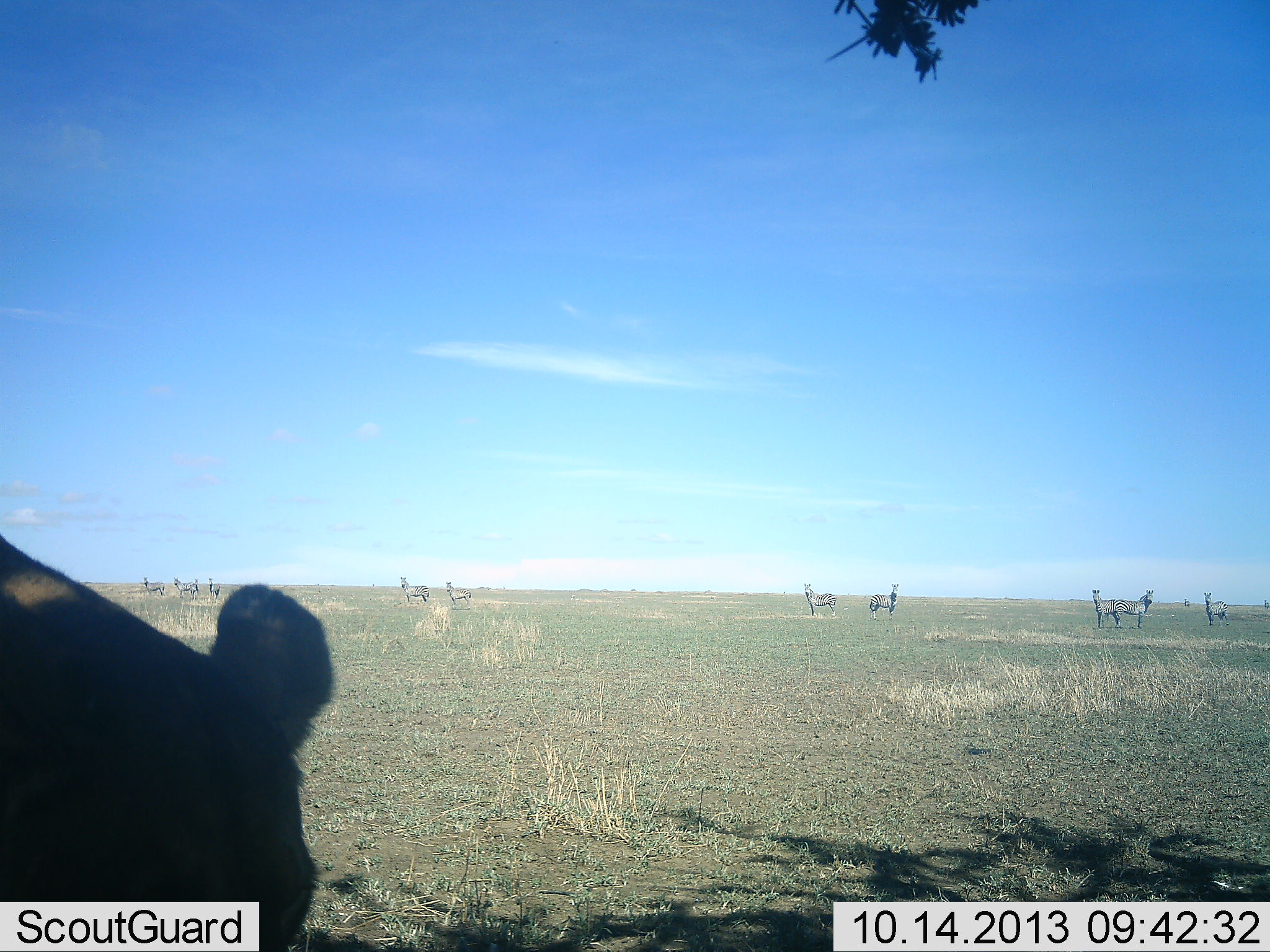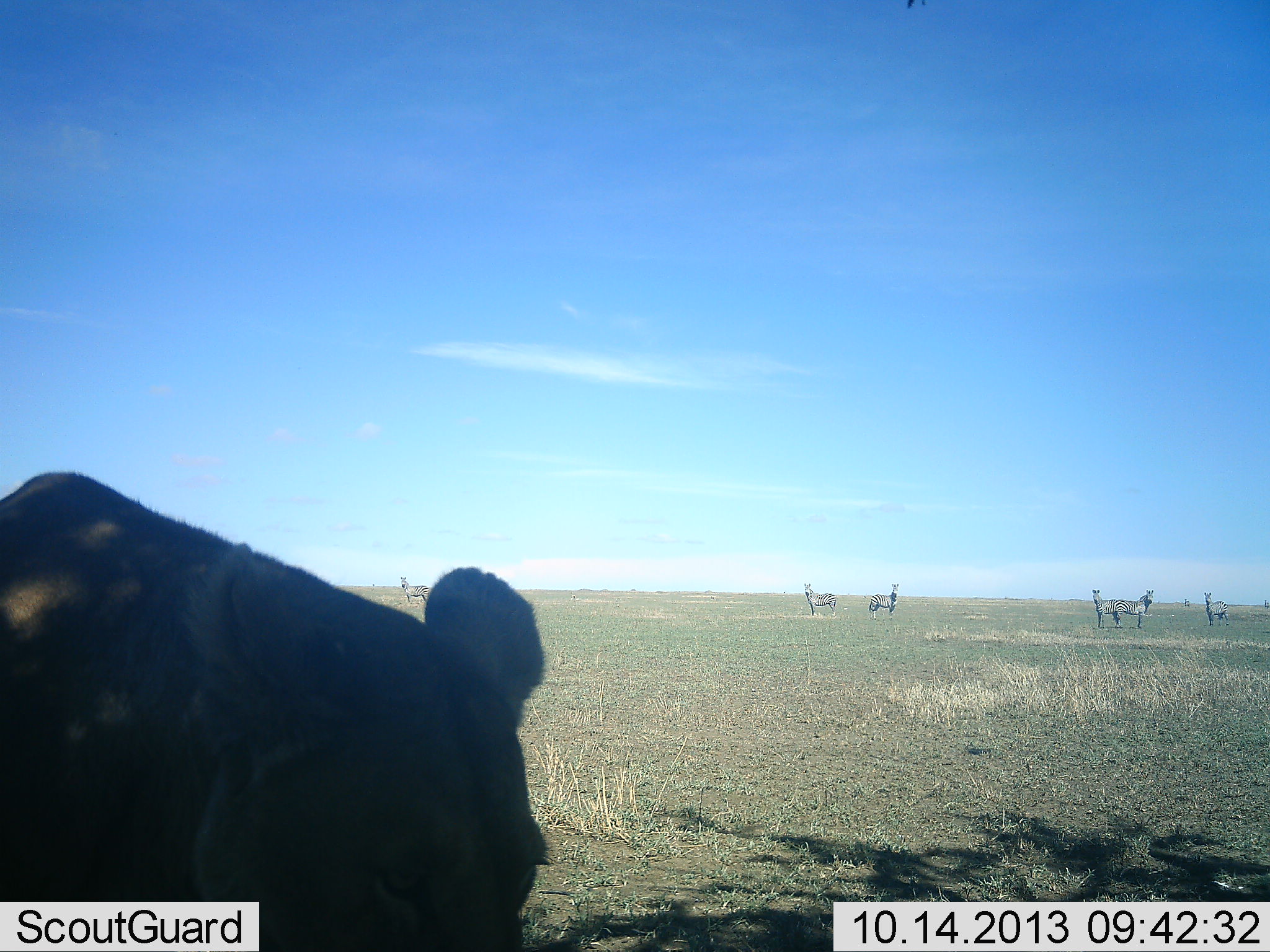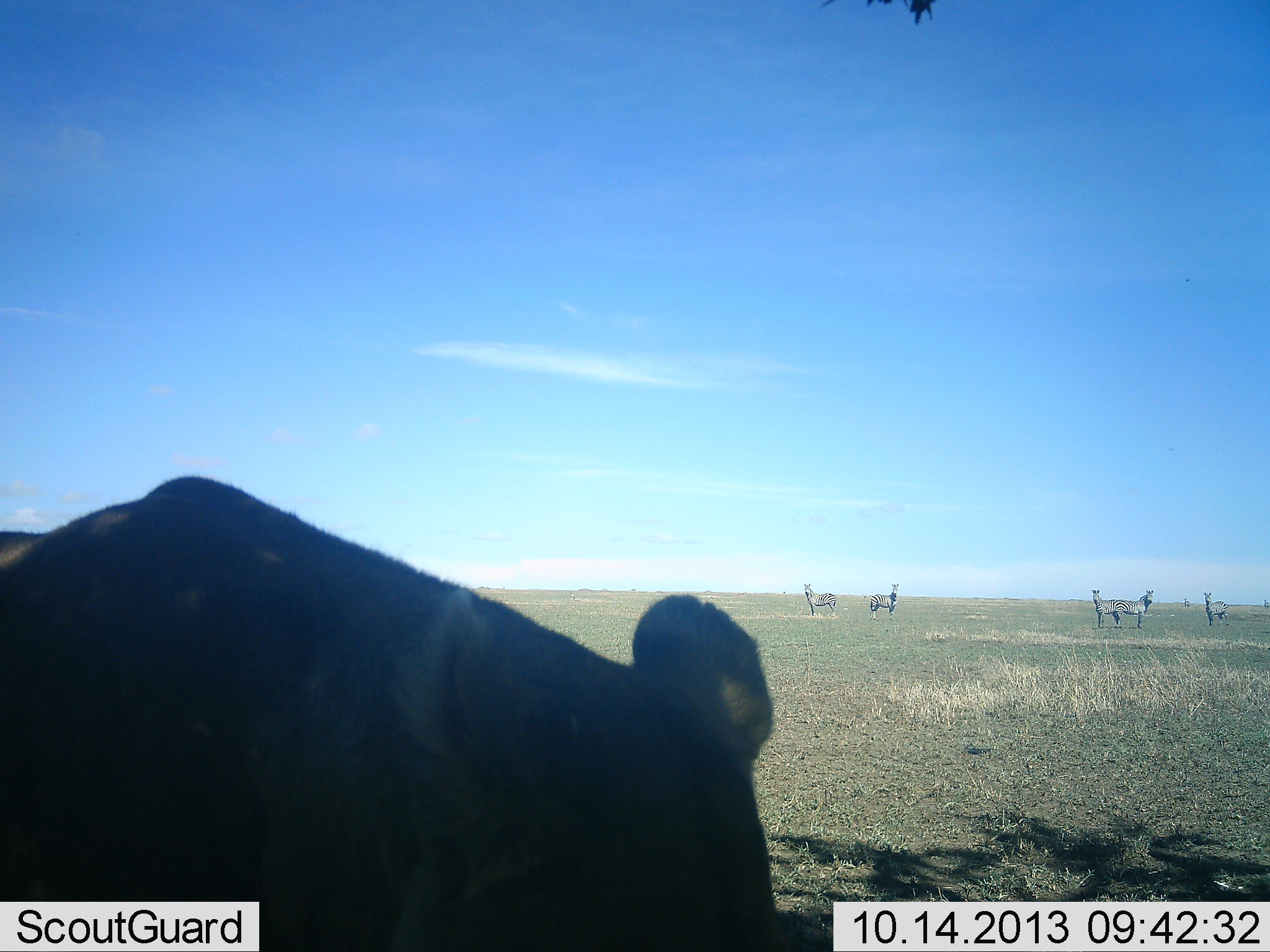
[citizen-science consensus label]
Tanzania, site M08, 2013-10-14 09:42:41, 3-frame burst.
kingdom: Animalia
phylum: Chordata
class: Mammalia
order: Carnivora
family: Felidae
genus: Panthera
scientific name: Panthera leo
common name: lion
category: lionfemale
Lionfemale (lion) (Panthera leo), count 1. Behavior (volunteer vote fractions): standing 13%, resting 20%, moving 67%, interacting 0%. Young present (vote fraction): 0%. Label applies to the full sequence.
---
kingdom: Animalia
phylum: Chordata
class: Mammalia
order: Perissodactyla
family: Equidae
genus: Equus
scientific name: Equus quagga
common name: plains zebra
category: zebra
Zebra (plains zebra) (Equus quagga), count 10. Behavior (volunteer vote fractions): standing 100%, resting 0%, moving 0%, interacting 0%. Young present (vote fraction): 0%. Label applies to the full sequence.